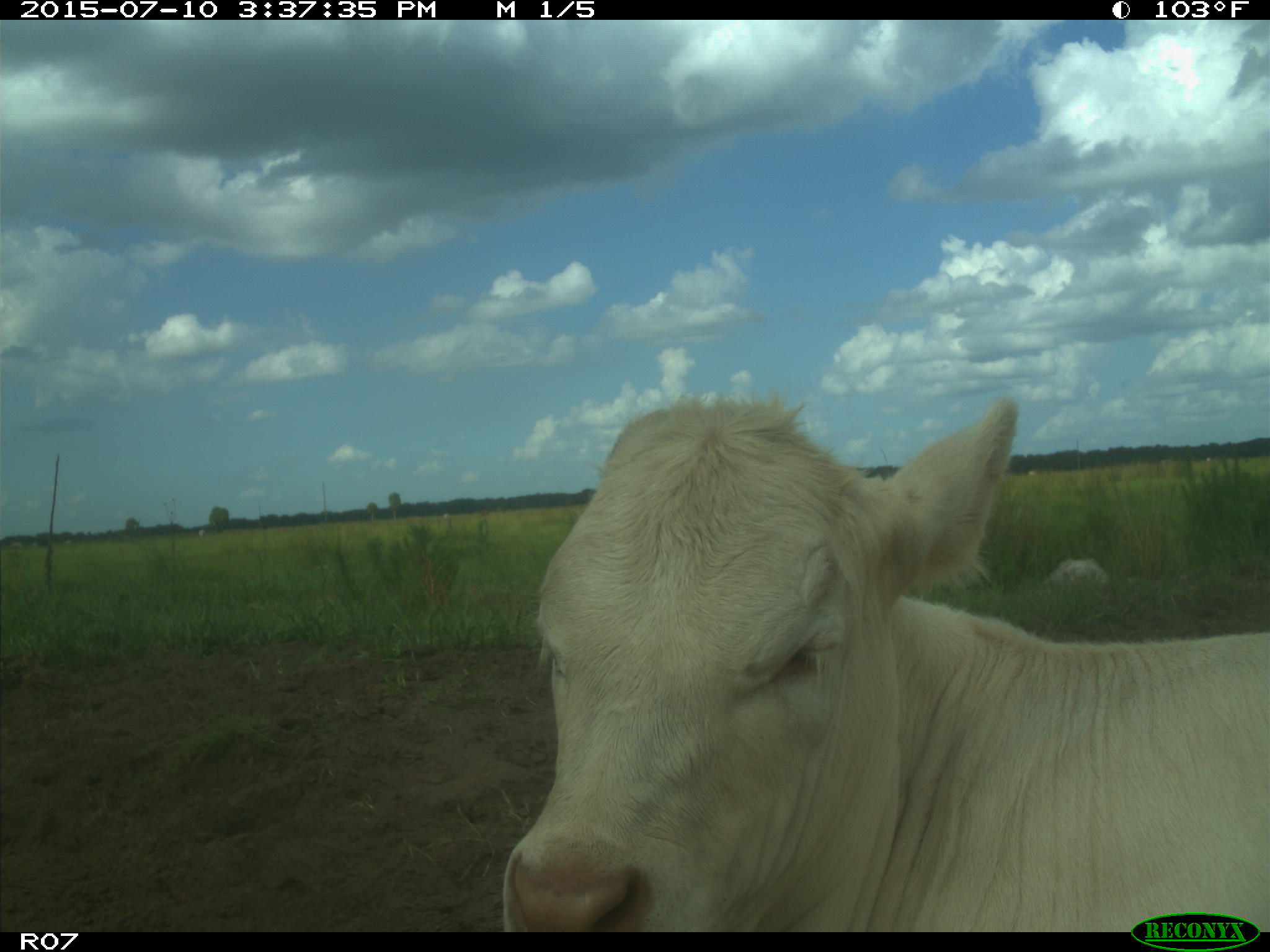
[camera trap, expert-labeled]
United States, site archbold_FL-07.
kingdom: Animalia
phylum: Chordata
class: Mammalia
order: Artiodactyla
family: Bovidae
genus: Bos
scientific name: Bos taurus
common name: domestic cow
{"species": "Bos taurus (domestic cow)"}